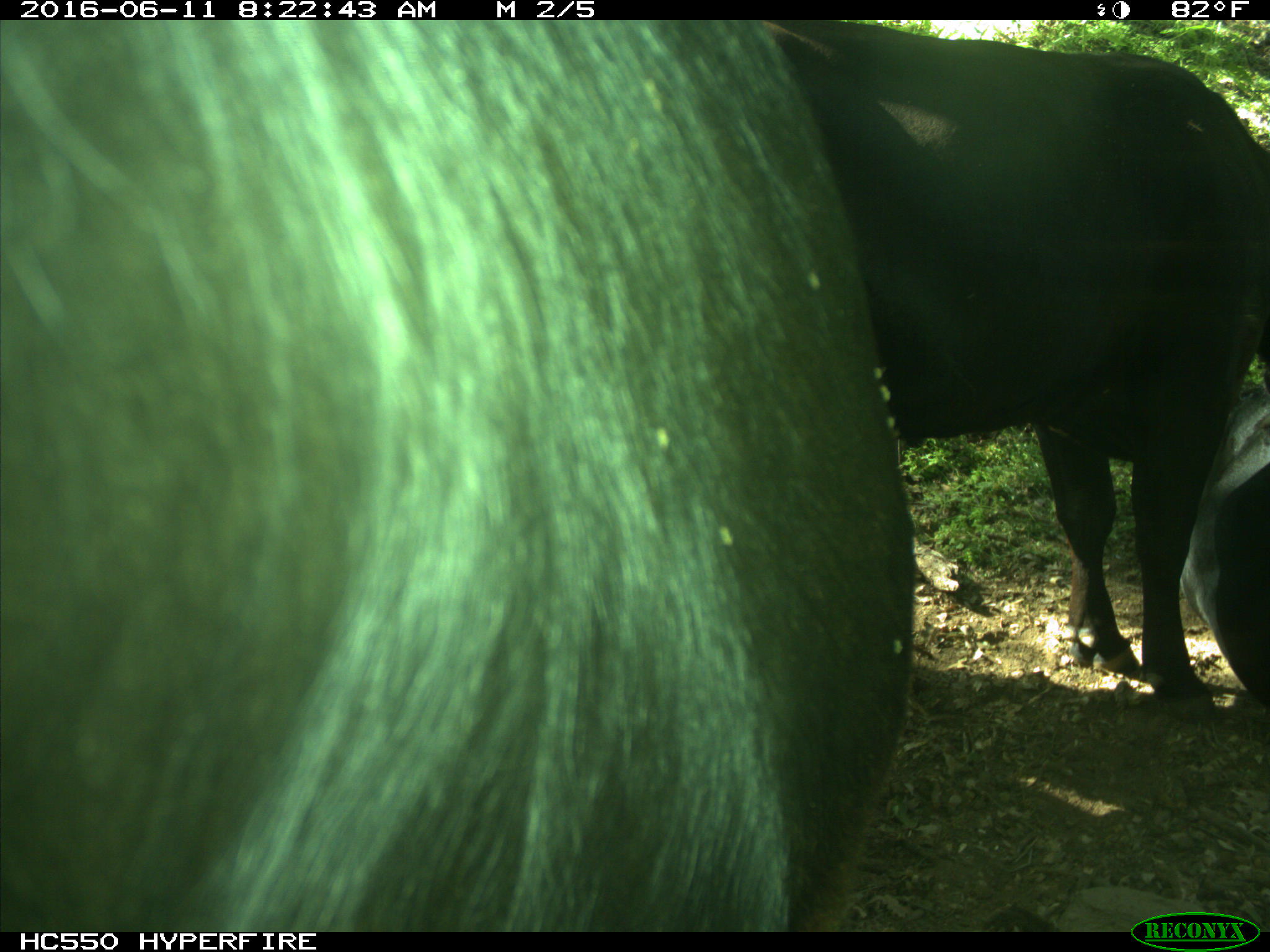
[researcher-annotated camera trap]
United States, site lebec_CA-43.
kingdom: Animalia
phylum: Chordata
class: Mammalia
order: Artiodactyla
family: Bovidae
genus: Bos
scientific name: Bos taurus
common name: domestic cow